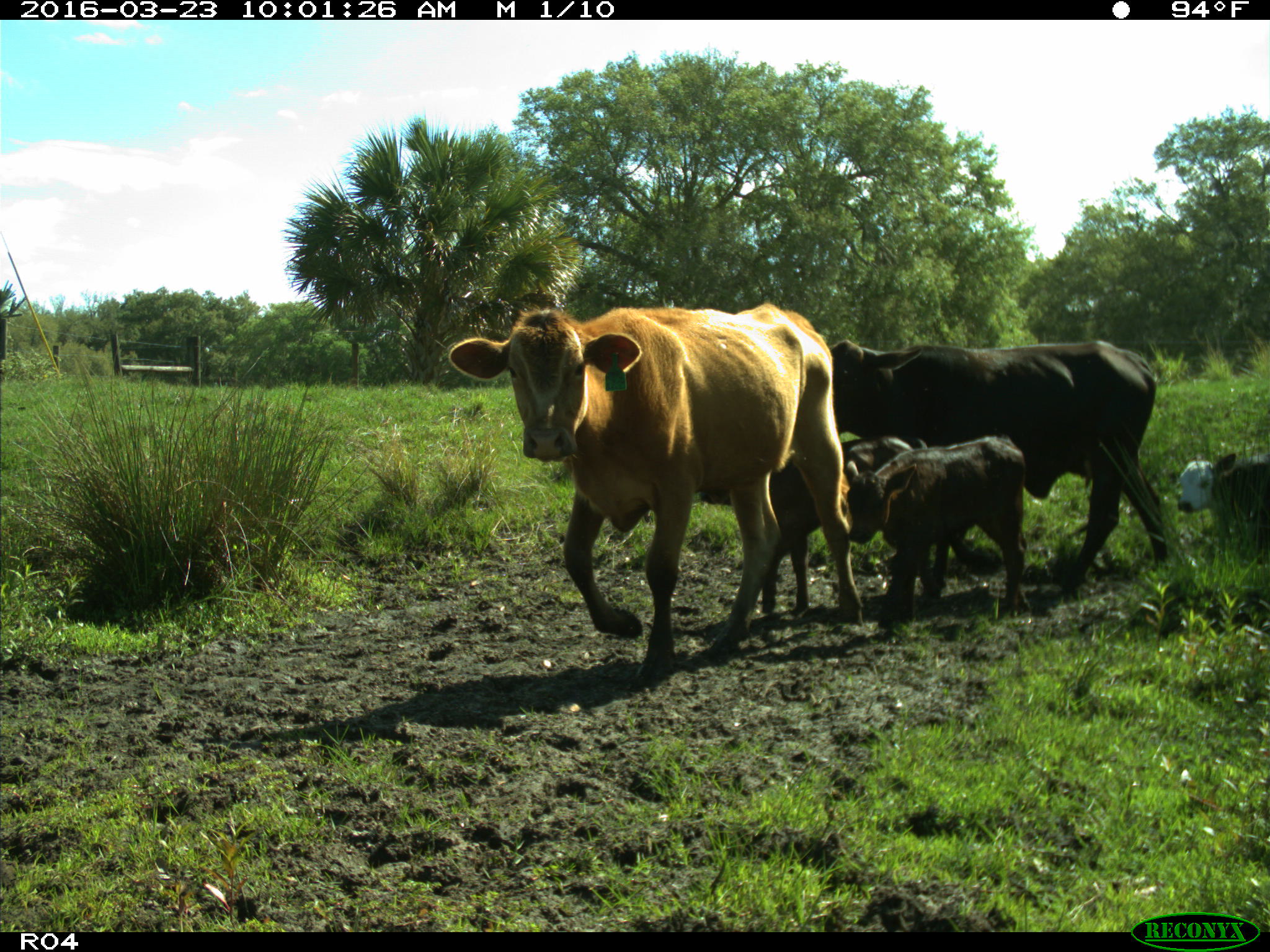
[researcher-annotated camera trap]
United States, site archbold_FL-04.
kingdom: Animalia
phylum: Chordata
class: Mammalia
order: Artiodactyla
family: Bovidae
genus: Bos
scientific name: Bos taurus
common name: domestic cow